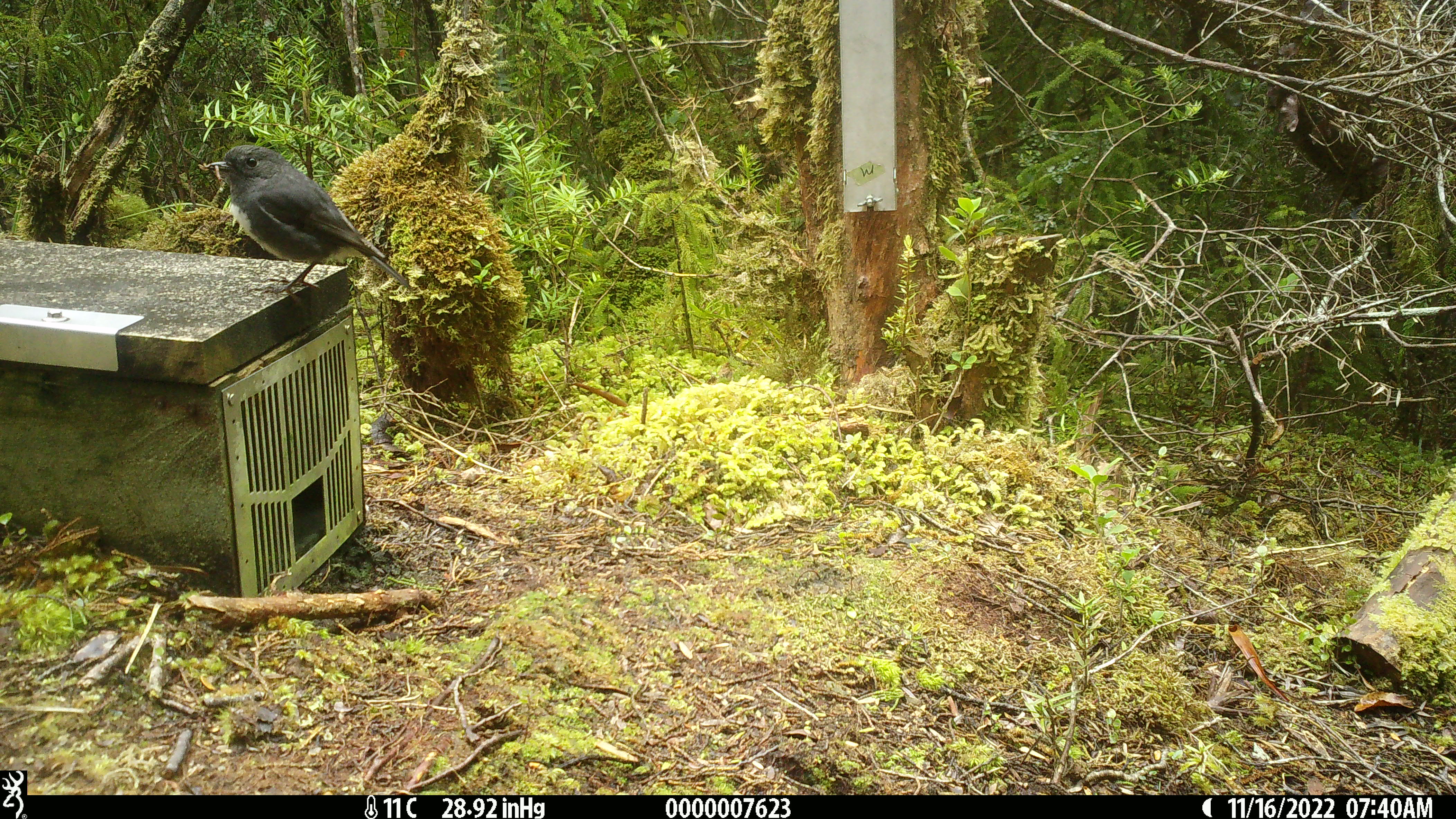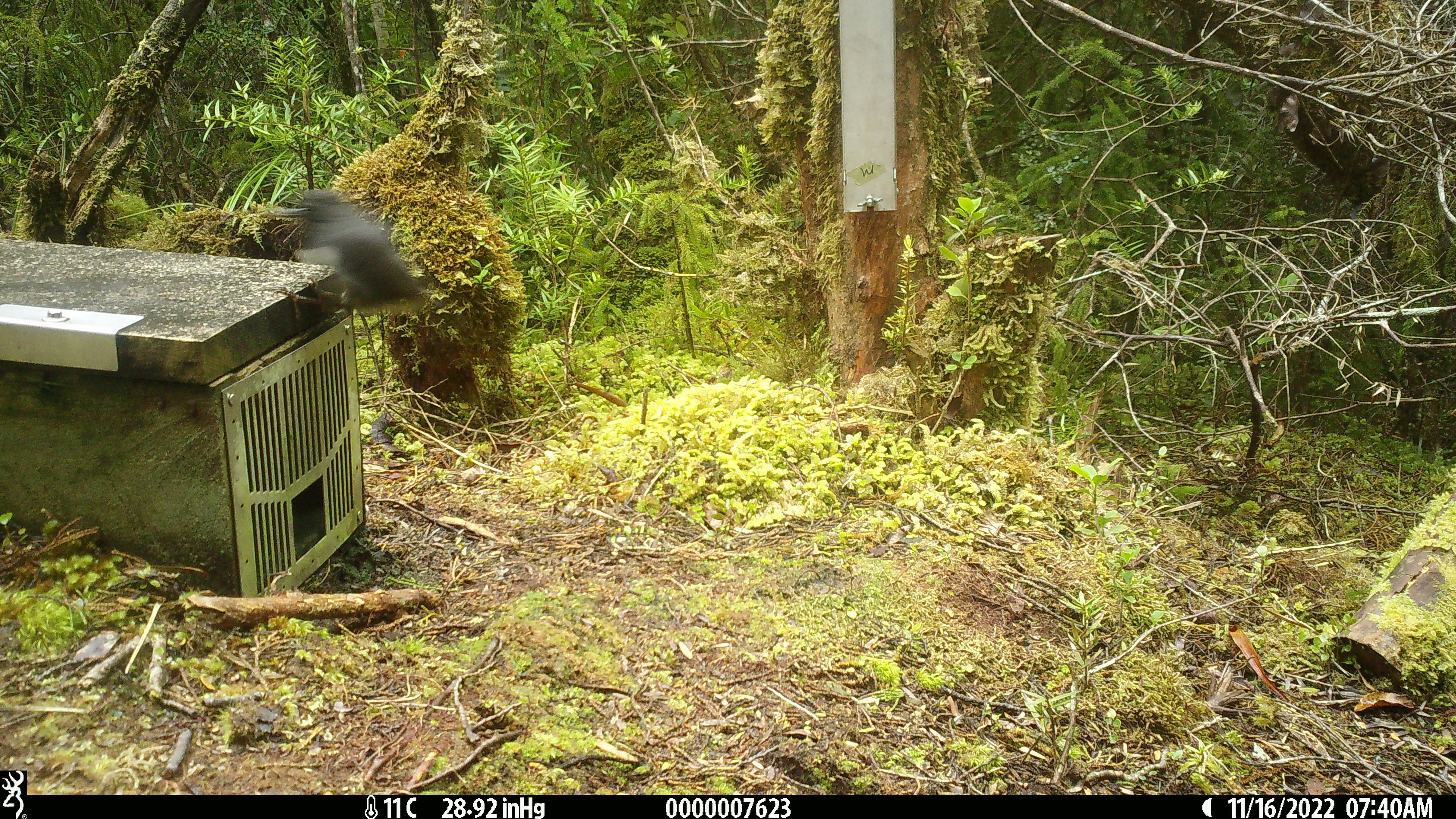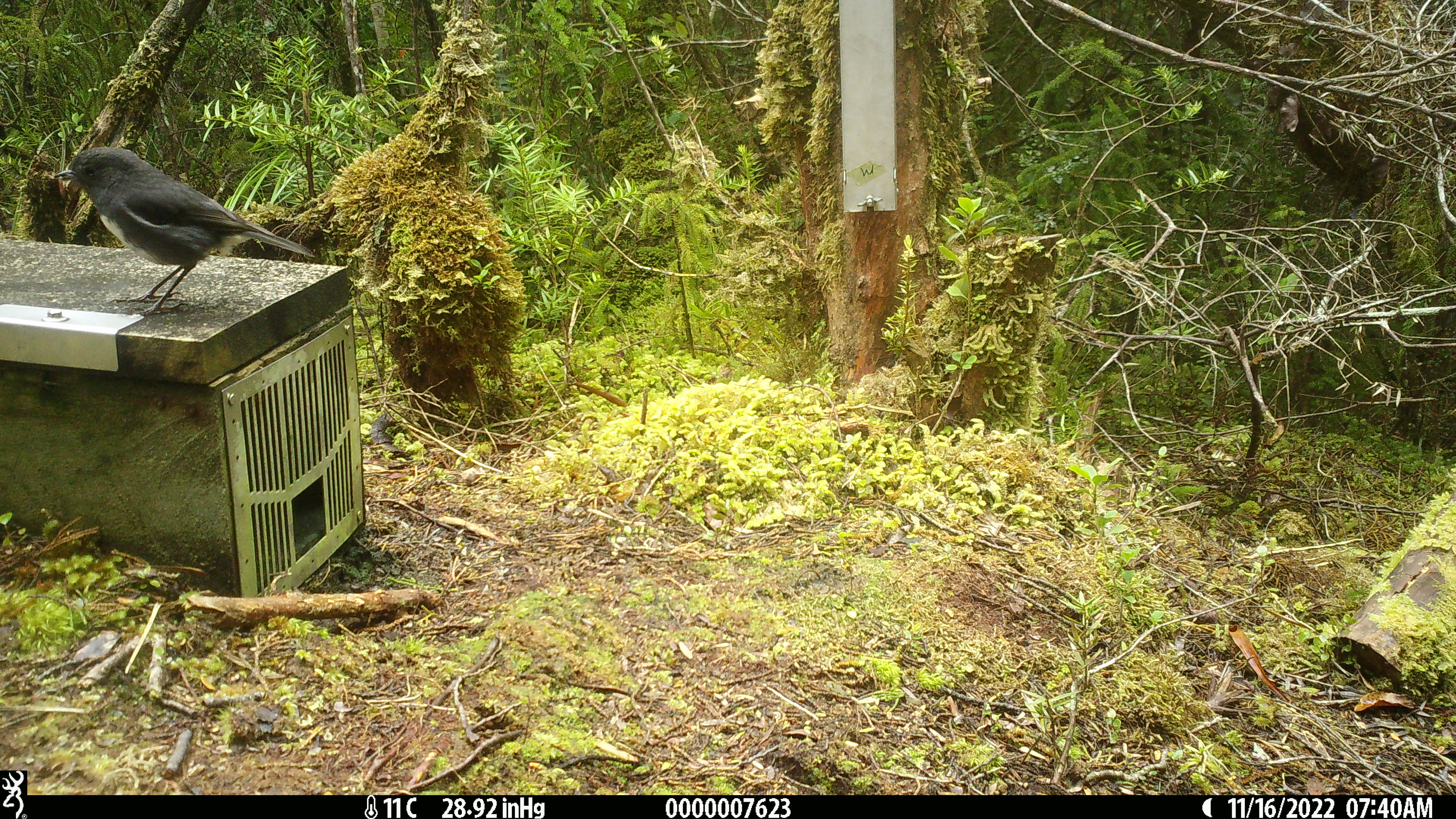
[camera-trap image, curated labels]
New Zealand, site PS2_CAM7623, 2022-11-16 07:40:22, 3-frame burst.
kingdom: Animalia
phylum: Chordata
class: Aves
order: Passeriformes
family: Petroicidae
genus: Petroica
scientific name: Petroica australis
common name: new zealand robin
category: robin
Robin (new zealand robin) (Petroica australis).